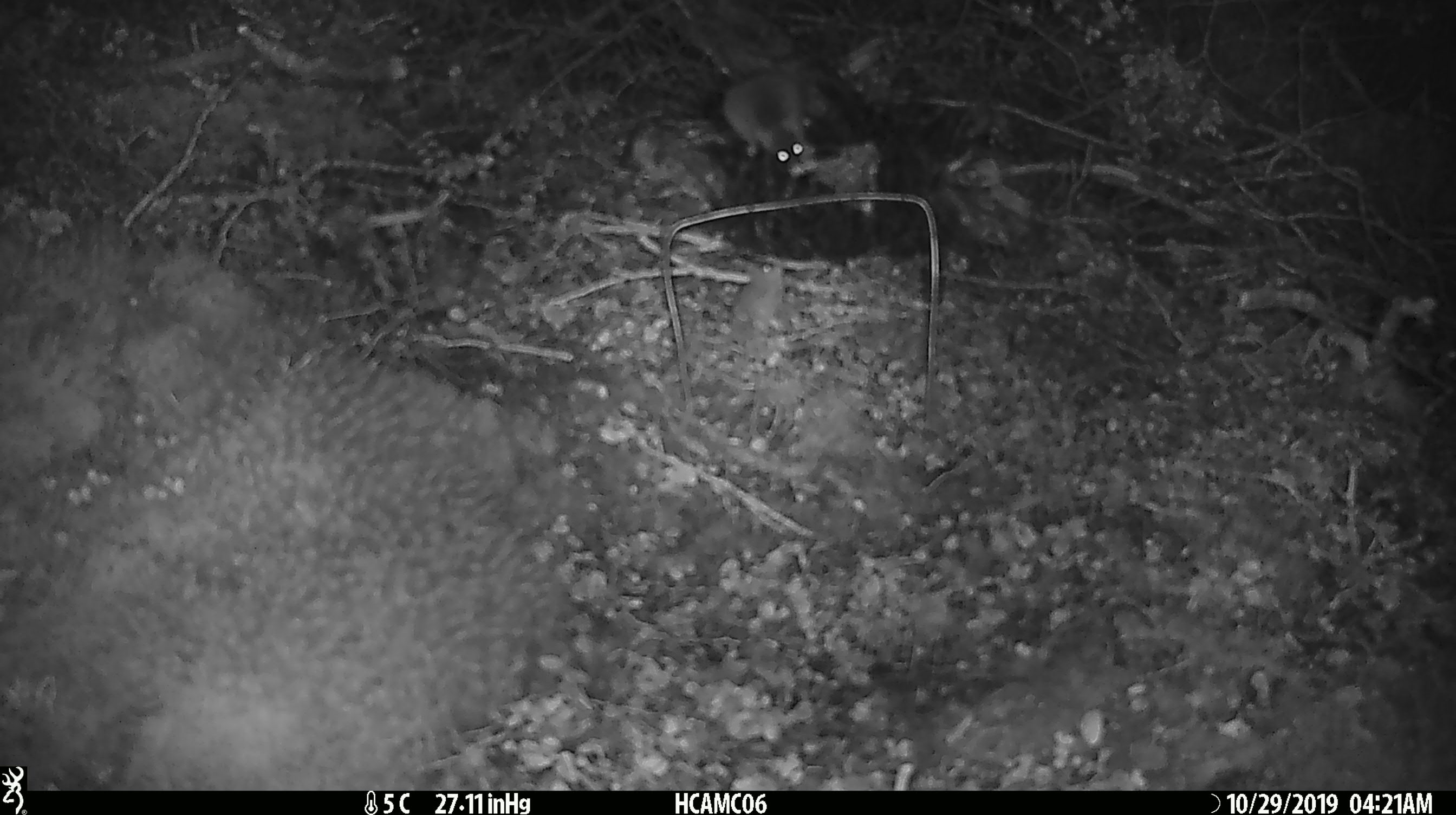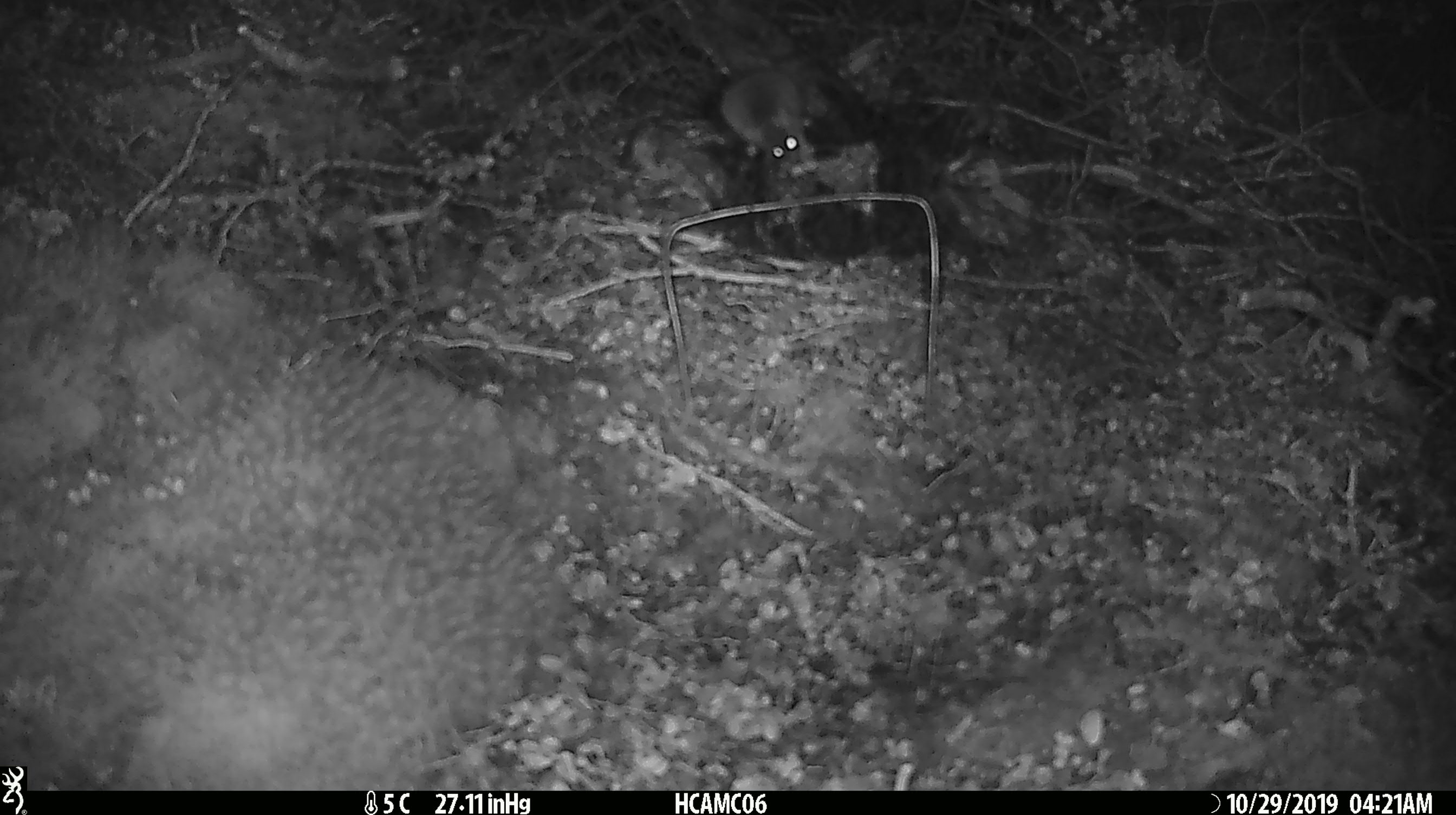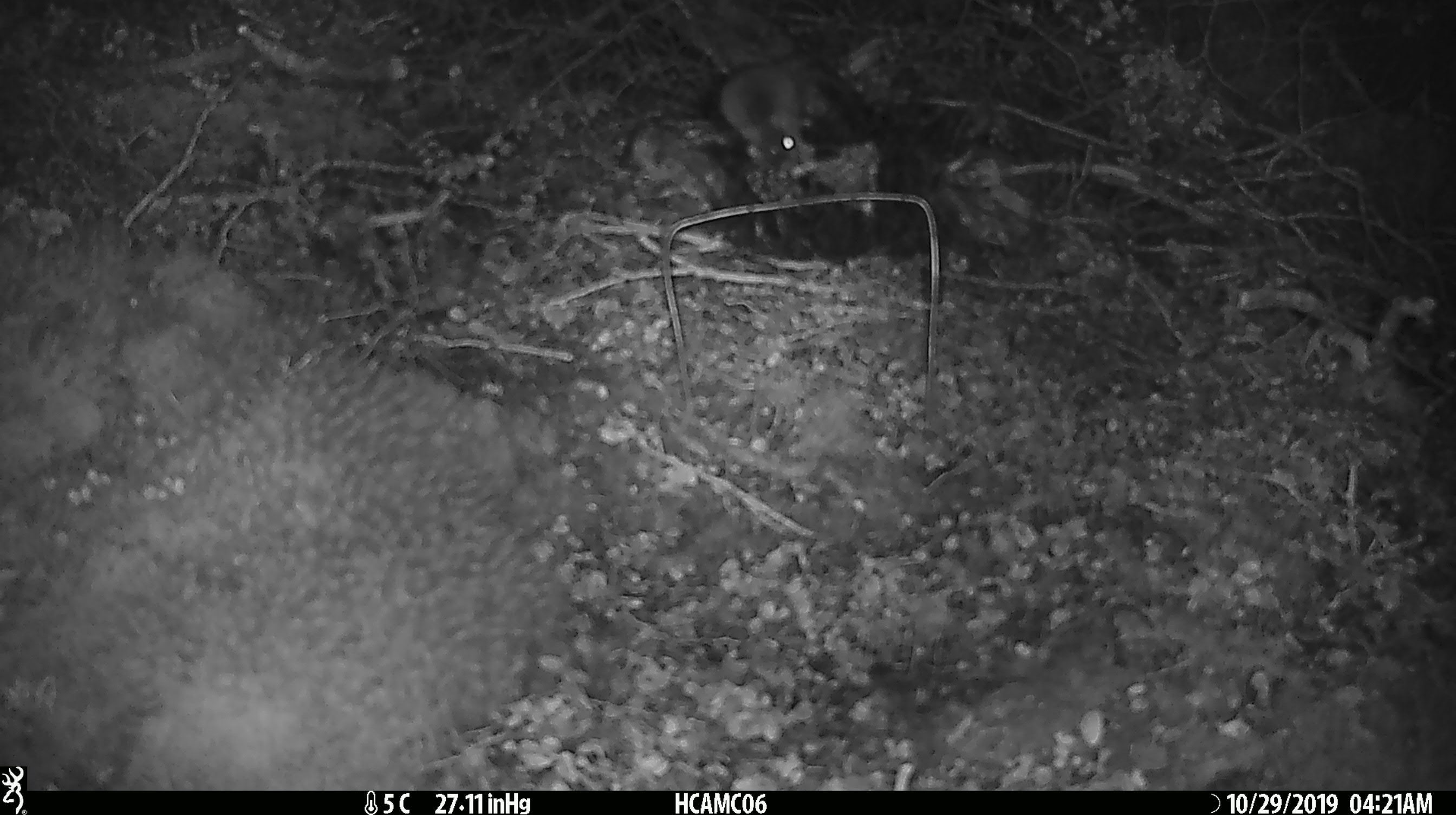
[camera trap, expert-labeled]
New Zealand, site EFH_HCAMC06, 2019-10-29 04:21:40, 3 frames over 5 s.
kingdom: Animalia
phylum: Chordata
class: Mammalia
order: Rodentia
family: Muridae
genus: Mus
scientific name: Mus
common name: mouse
Mouse (Mus).